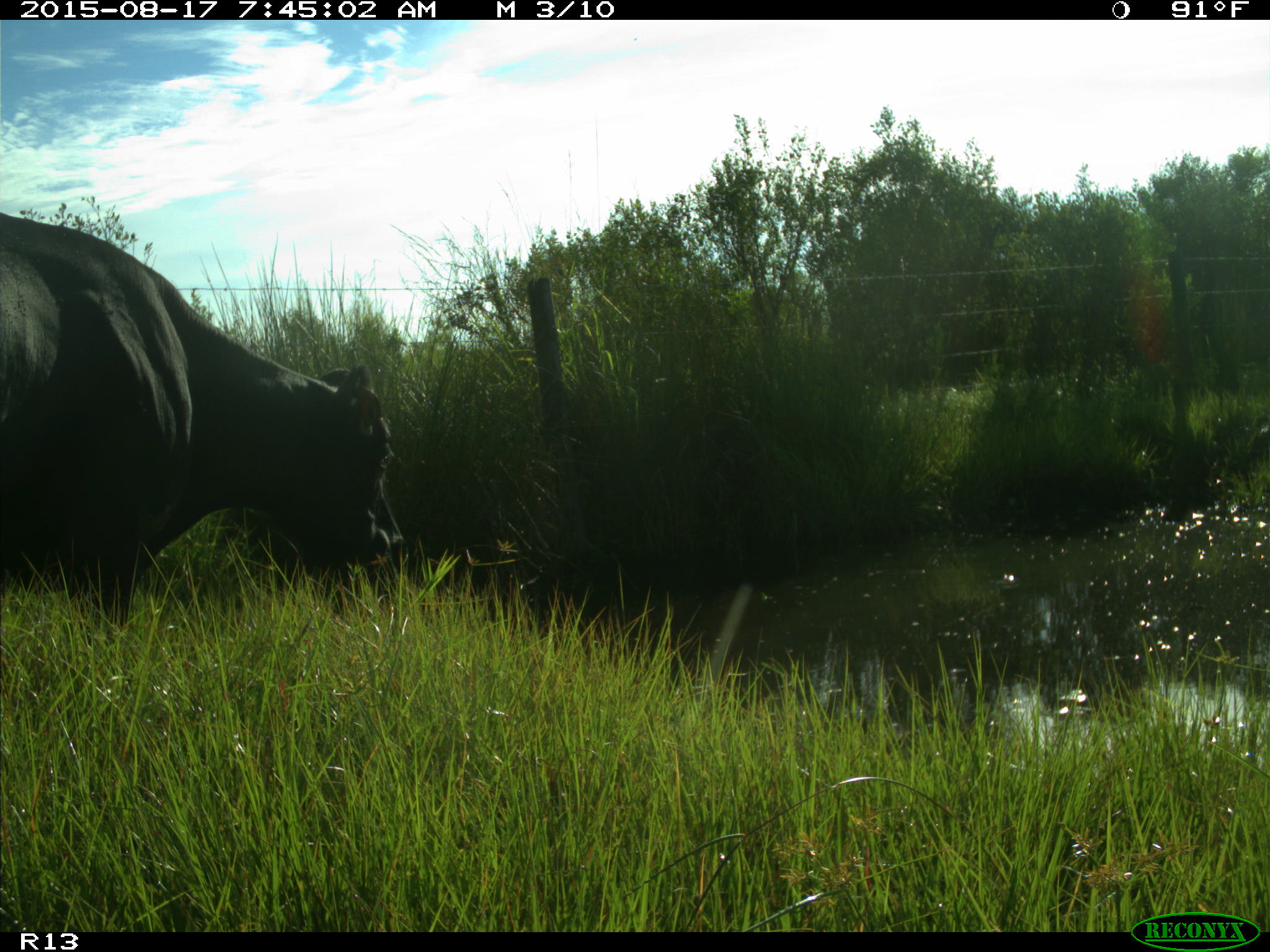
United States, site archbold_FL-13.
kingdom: Animalia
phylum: Chordata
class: Mammalia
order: Artiodactyla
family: Bovidae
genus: Bos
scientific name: Bos taurus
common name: domestic cow